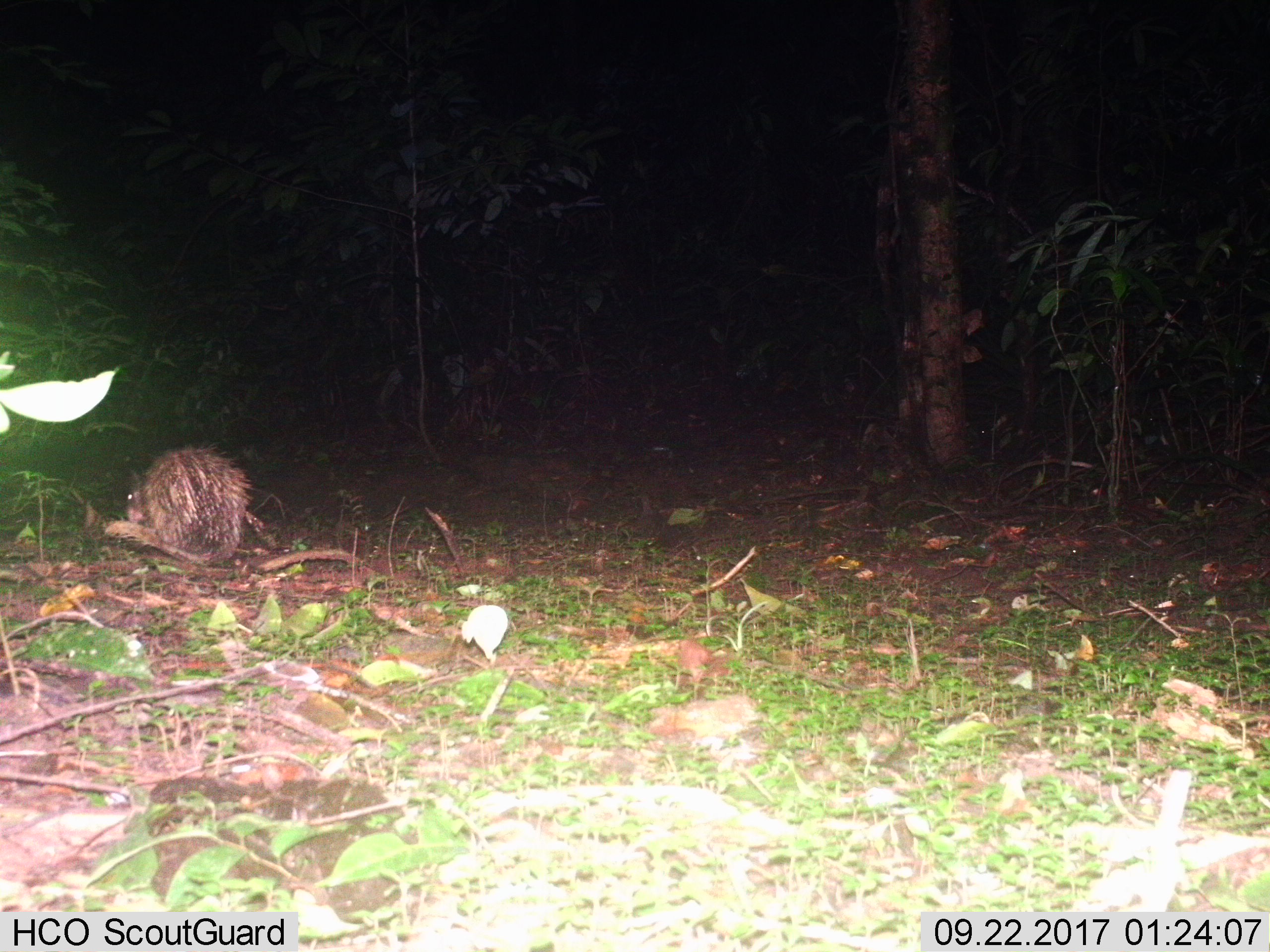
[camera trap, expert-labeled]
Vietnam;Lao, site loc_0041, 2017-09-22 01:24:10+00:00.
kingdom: Animalia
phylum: Chordata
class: Mammalia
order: Rodentia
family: Hystricidae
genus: Atherurus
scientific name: Atherurus macrourus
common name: asiatic brush-tailed porcupine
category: asiatic brush tailed porcupine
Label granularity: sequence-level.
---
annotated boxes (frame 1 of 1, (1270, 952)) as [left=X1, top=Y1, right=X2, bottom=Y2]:
asiatic brush tailed porcupine: [left=104, top=441, right=256, bottom=568]